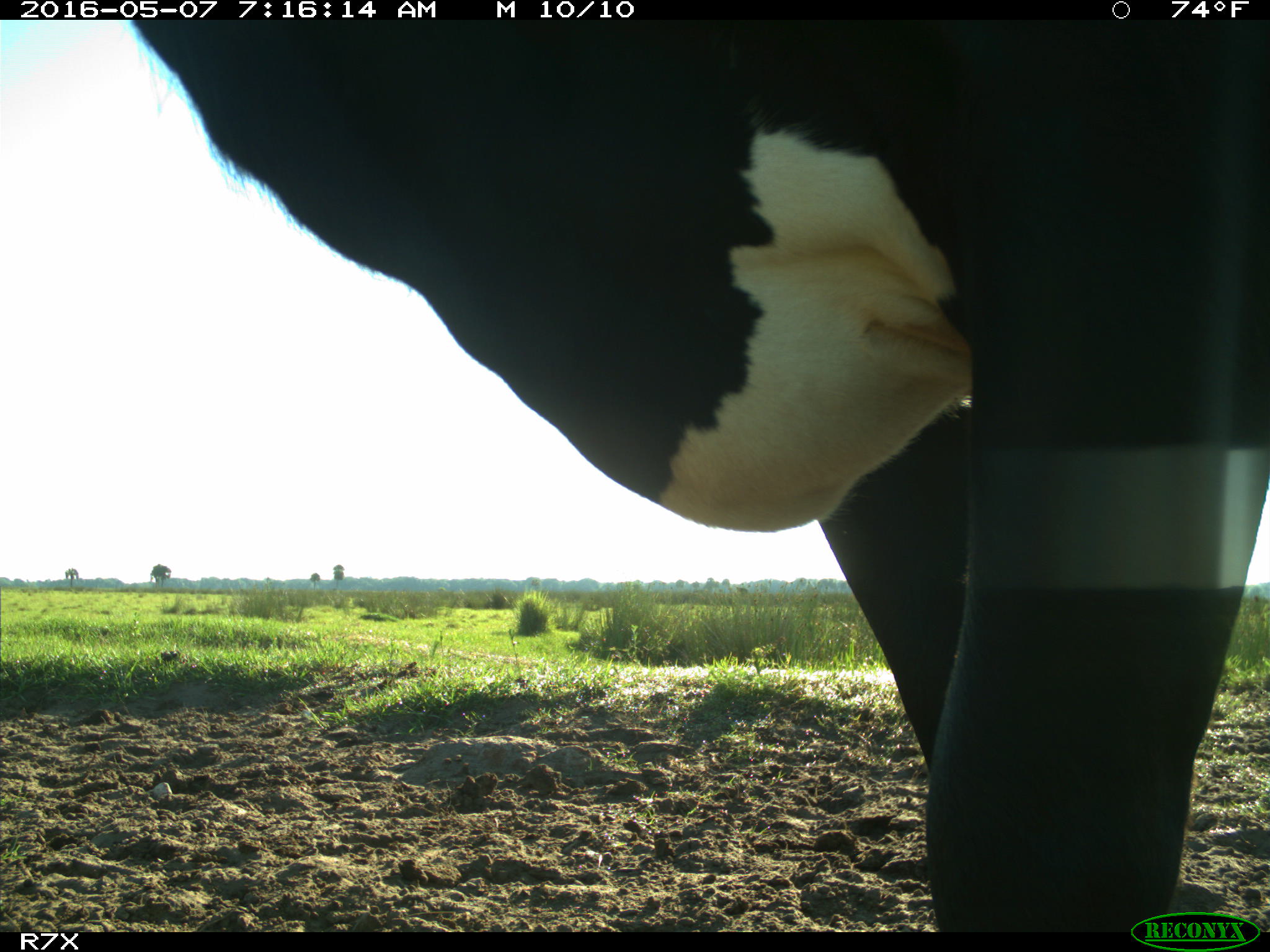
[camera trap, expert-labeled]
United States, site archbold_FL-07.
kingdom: Animalia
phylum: Chordata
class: Mammalia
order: Artiodactyla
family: Bovidae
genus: Bos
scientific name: Bos taurus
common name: domestic cow